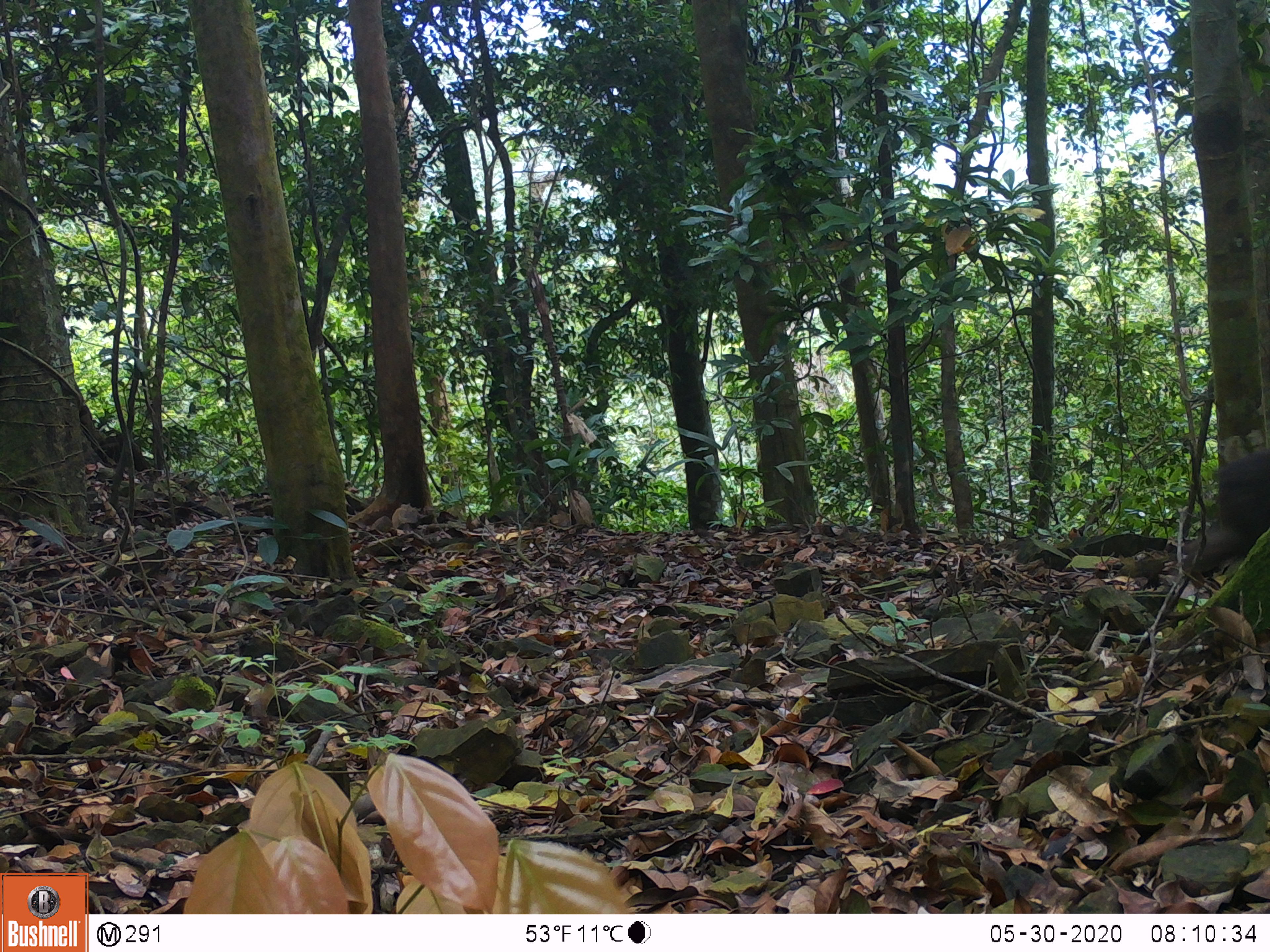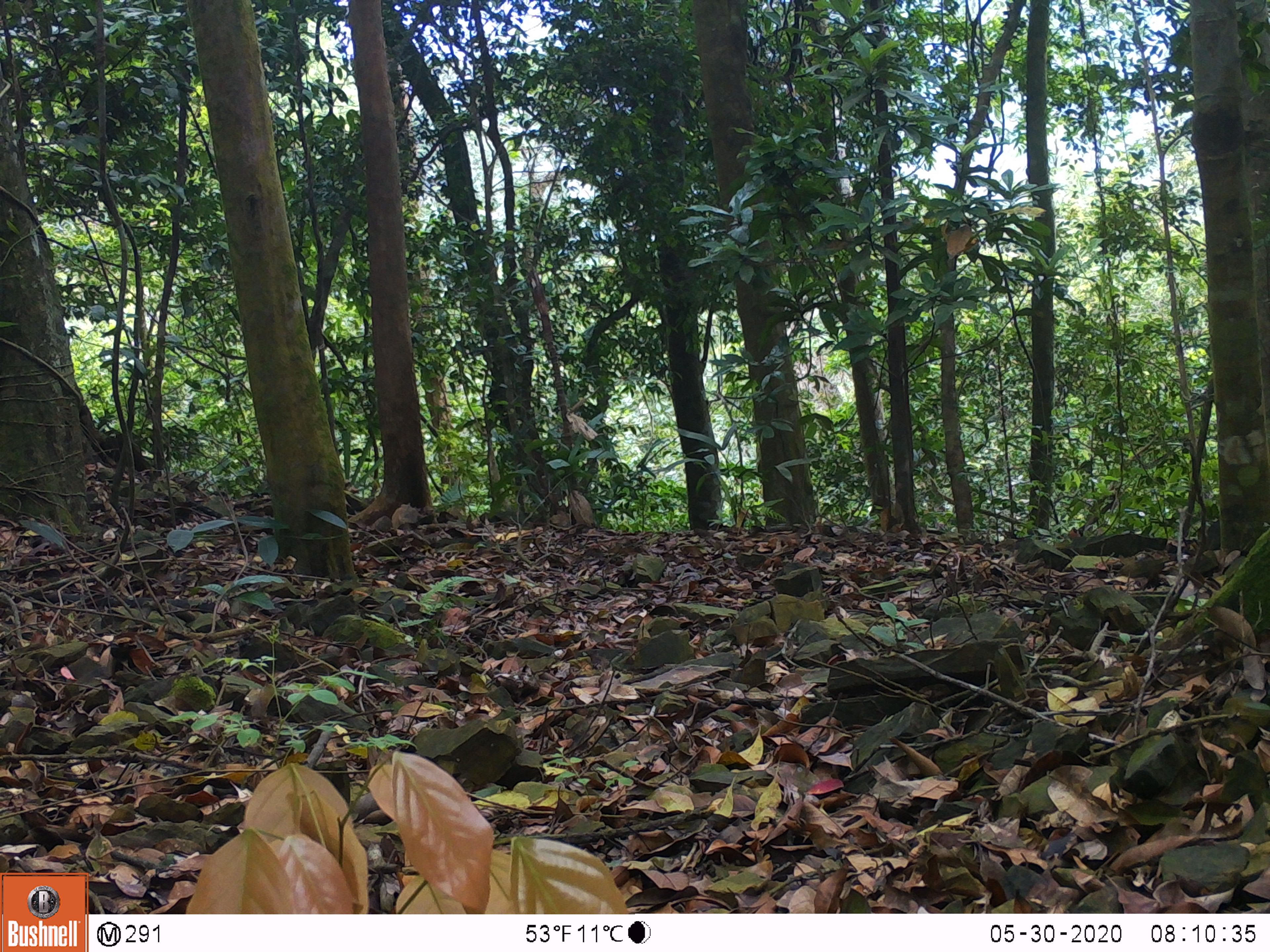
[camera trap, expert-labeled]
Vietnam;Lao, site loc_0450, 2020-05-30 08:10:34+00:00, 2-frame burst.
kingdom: Animalia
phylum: Chordata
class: Mammalia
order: Primates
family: Cercopithecidae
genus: Macaca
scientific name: Macaca arctoides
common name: stump-tailed macaque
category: stump tailed macaque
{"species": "stump tailed macaque (stump-tailed macaque) (Macaca arctoides)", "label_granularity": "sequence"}